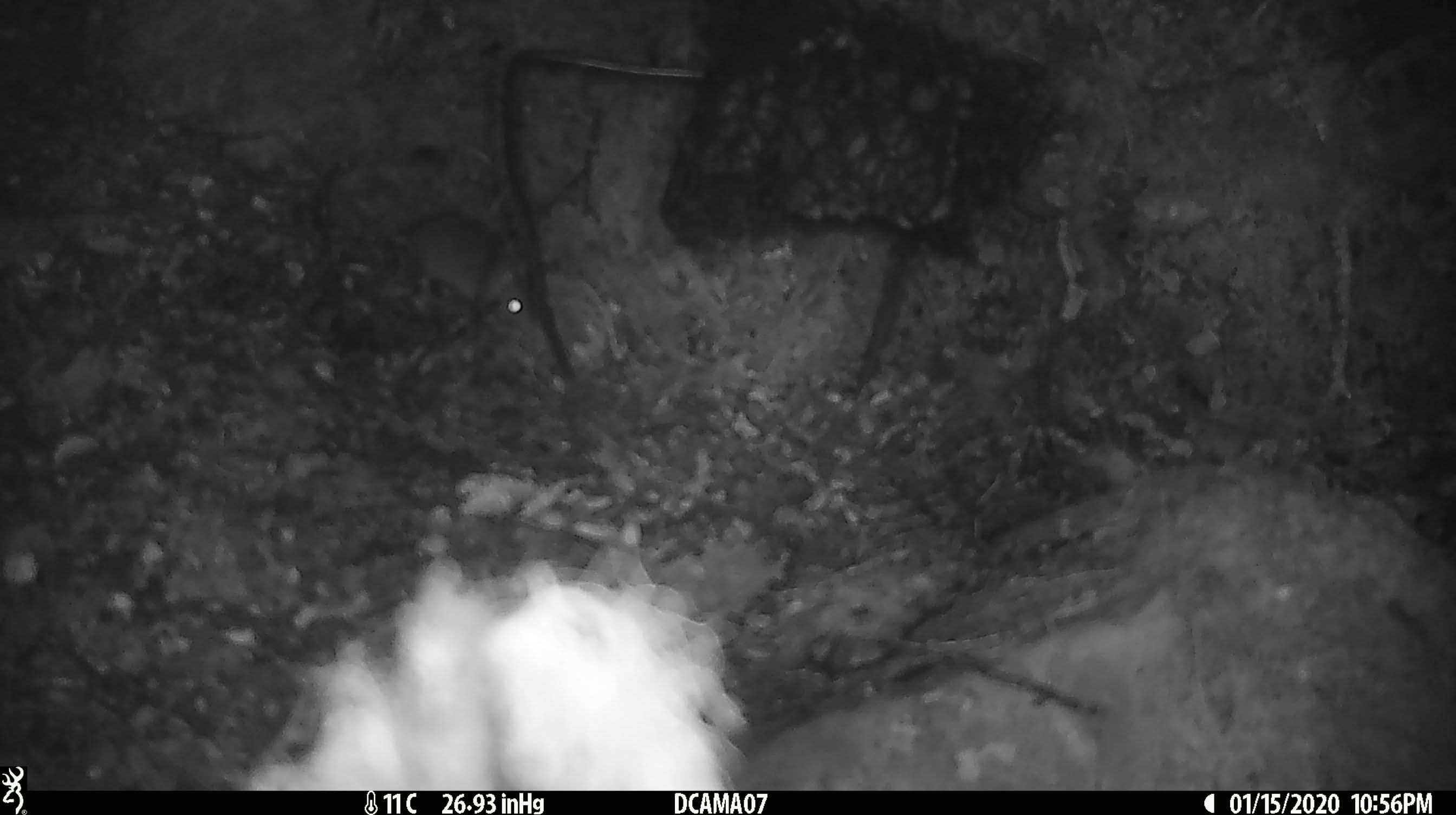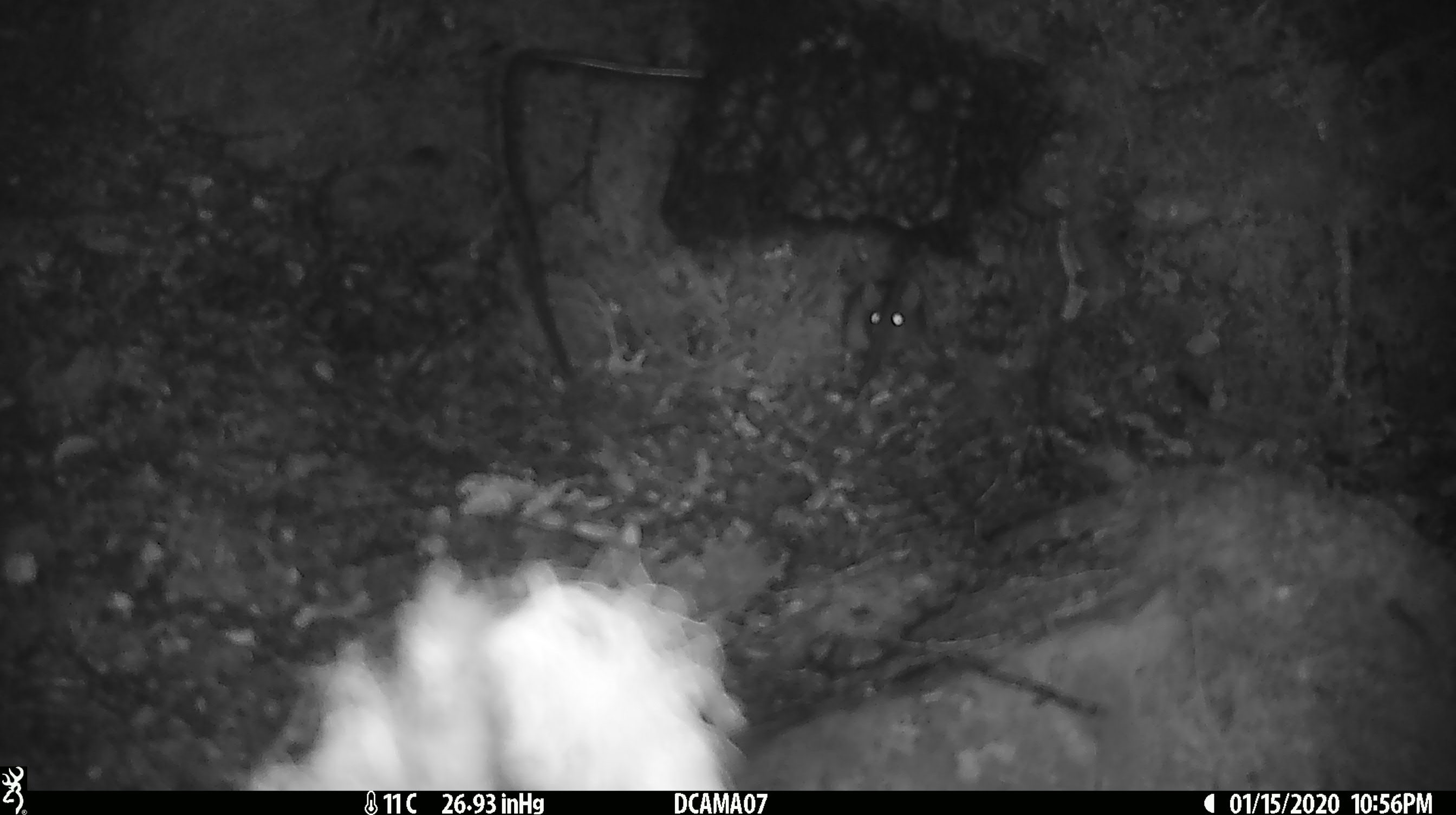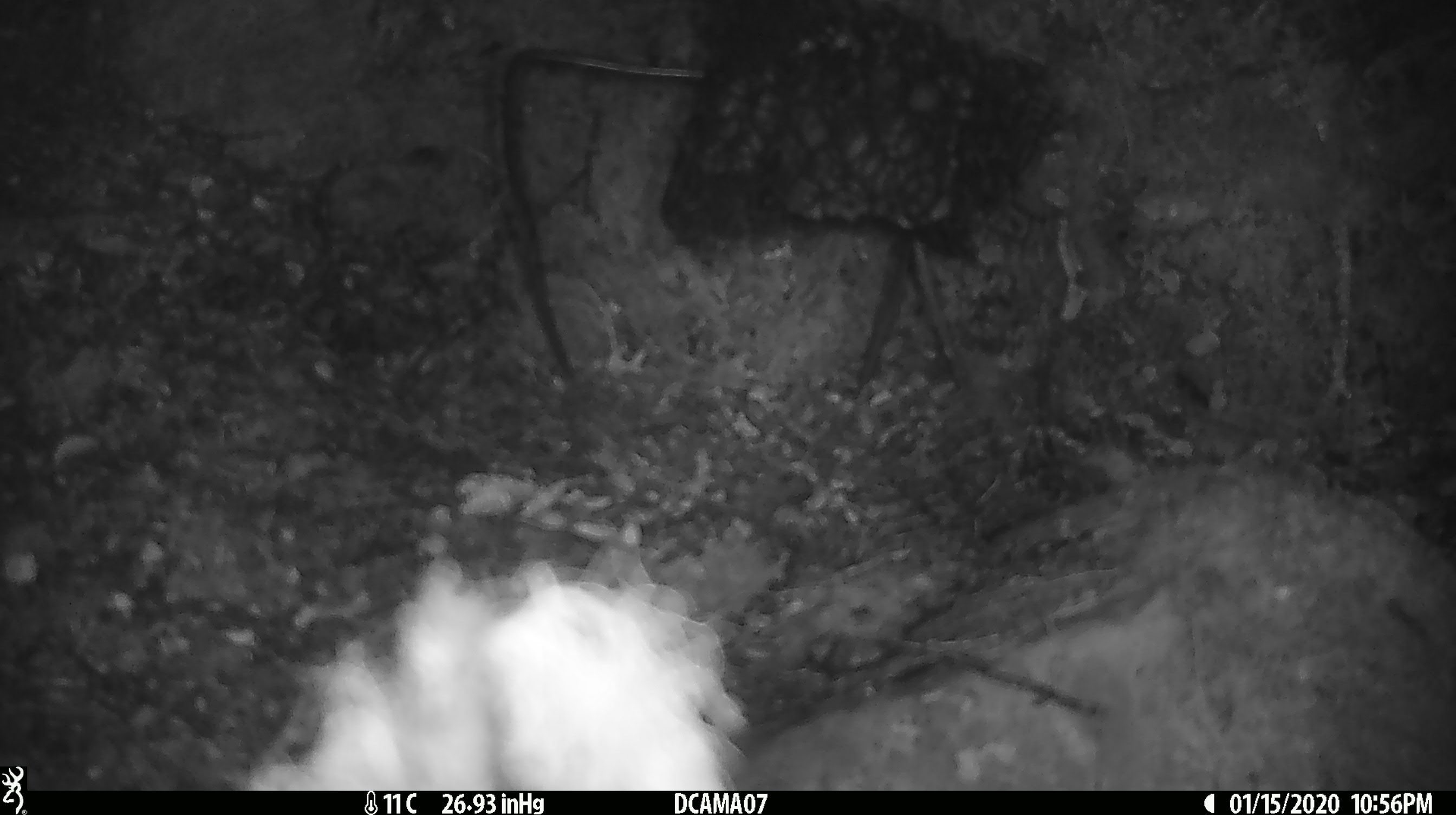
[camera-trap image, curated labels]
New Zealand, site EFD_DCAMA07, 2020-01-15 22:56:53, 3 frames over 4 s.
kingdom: Animalia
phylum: Chordata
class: Mammalia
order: Rodentia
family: Muridae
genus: Mus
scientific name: Mus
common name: mouse